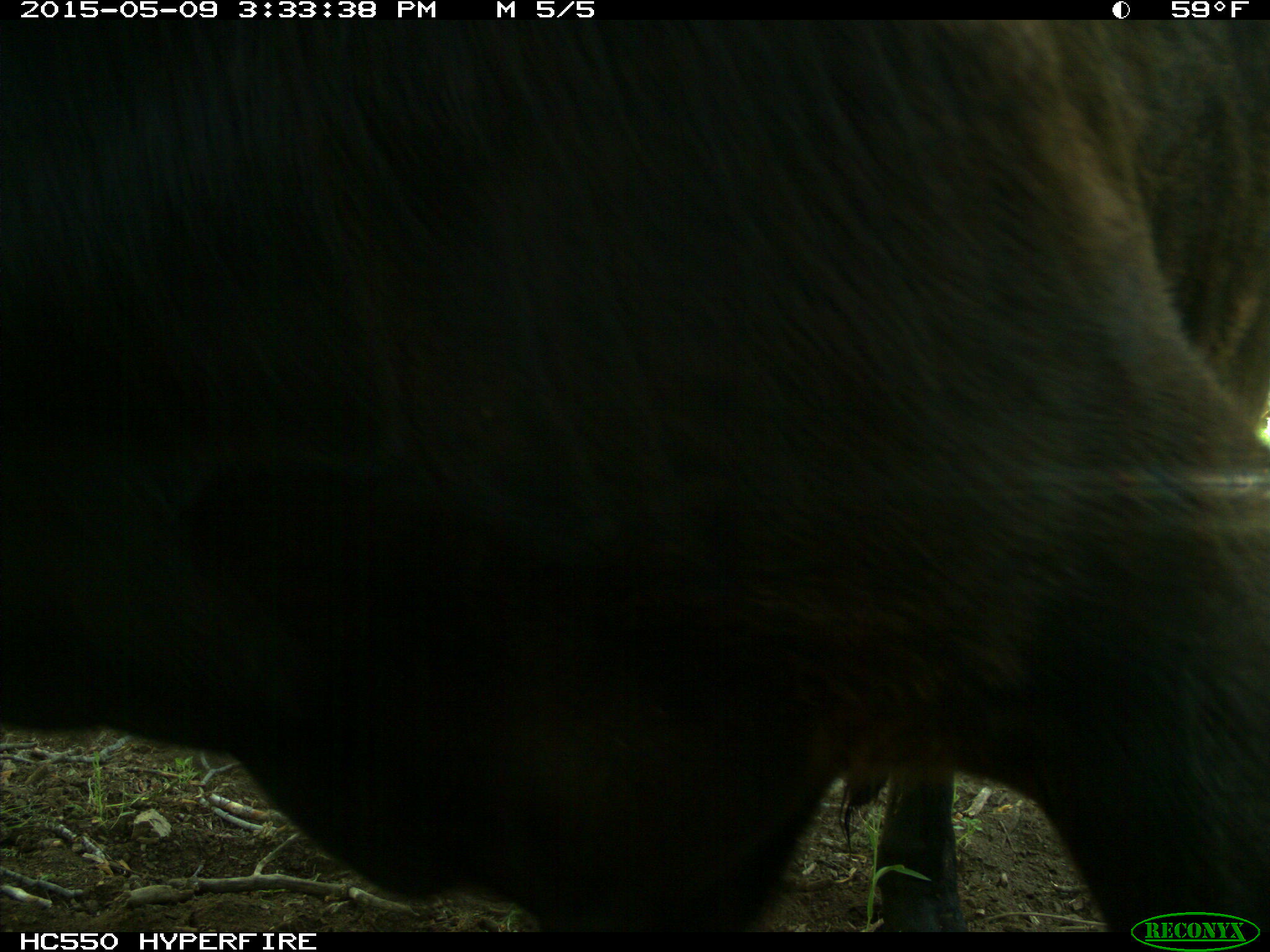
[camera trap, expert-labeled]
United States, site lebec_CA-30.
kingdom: Animalia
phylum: Chordata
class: Mammalia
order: Artiodactyla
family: Bovidae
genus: Bos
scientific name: Bos taurus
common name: domestic cow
Bos taurus (domestic cow).